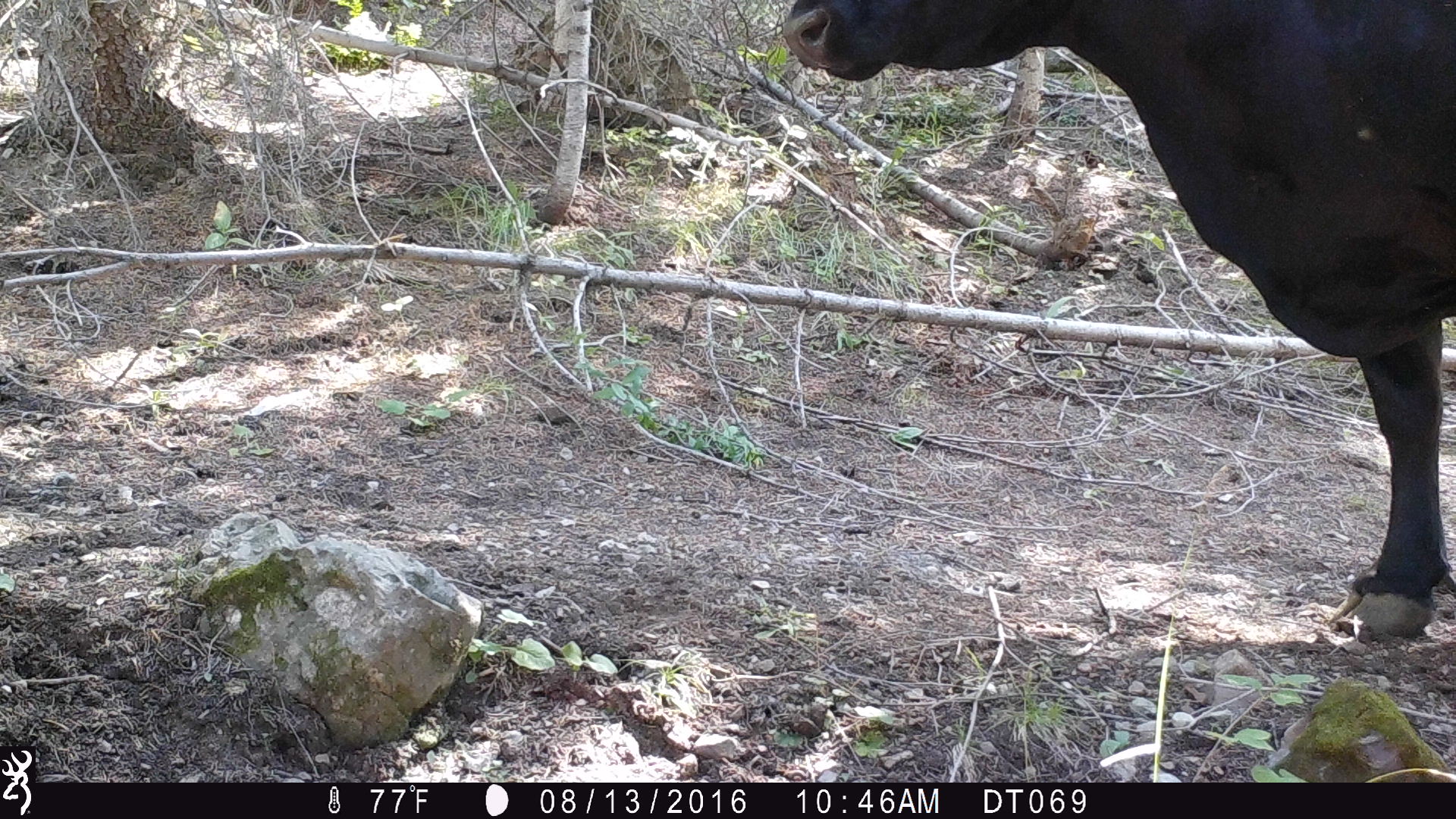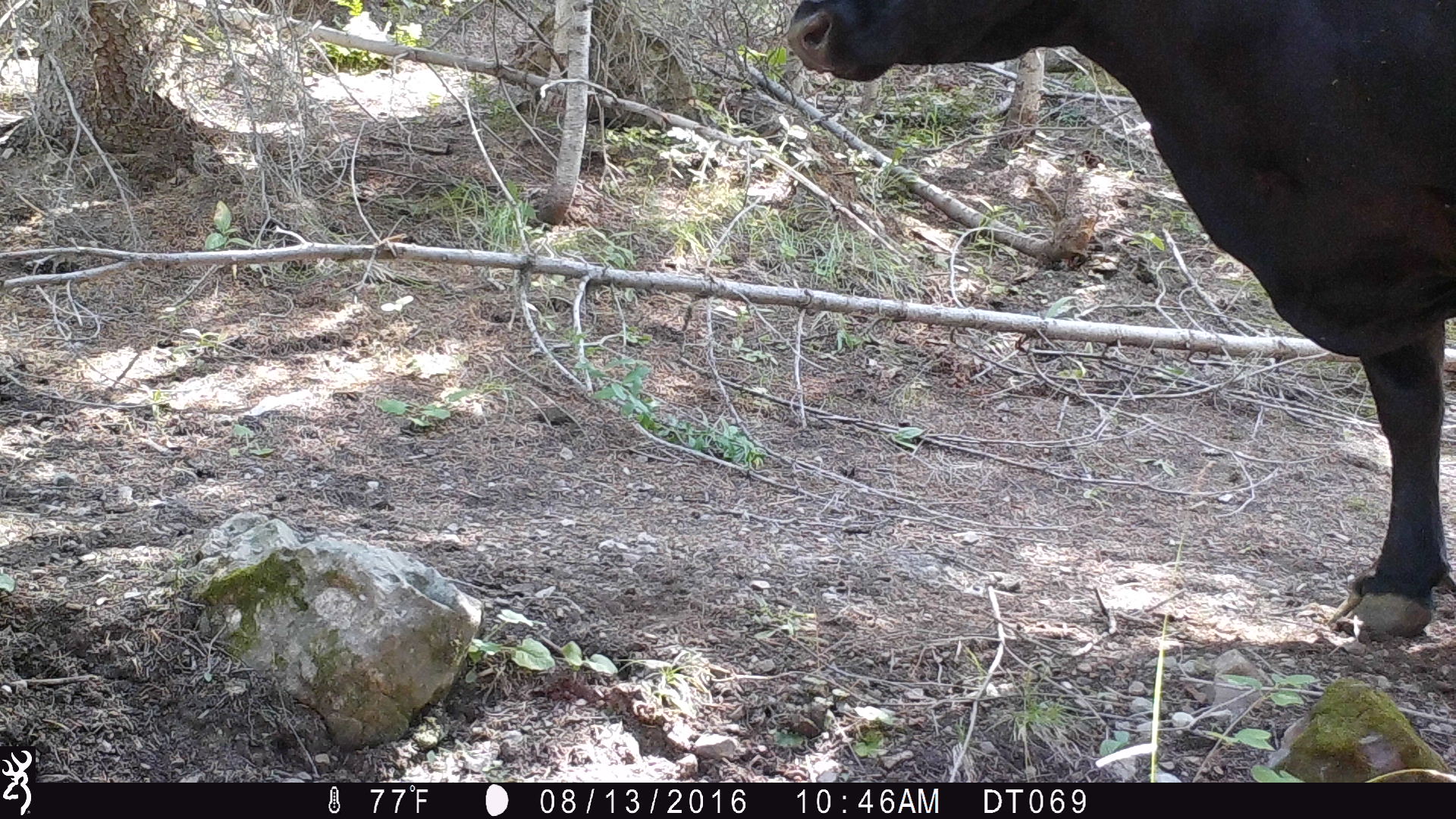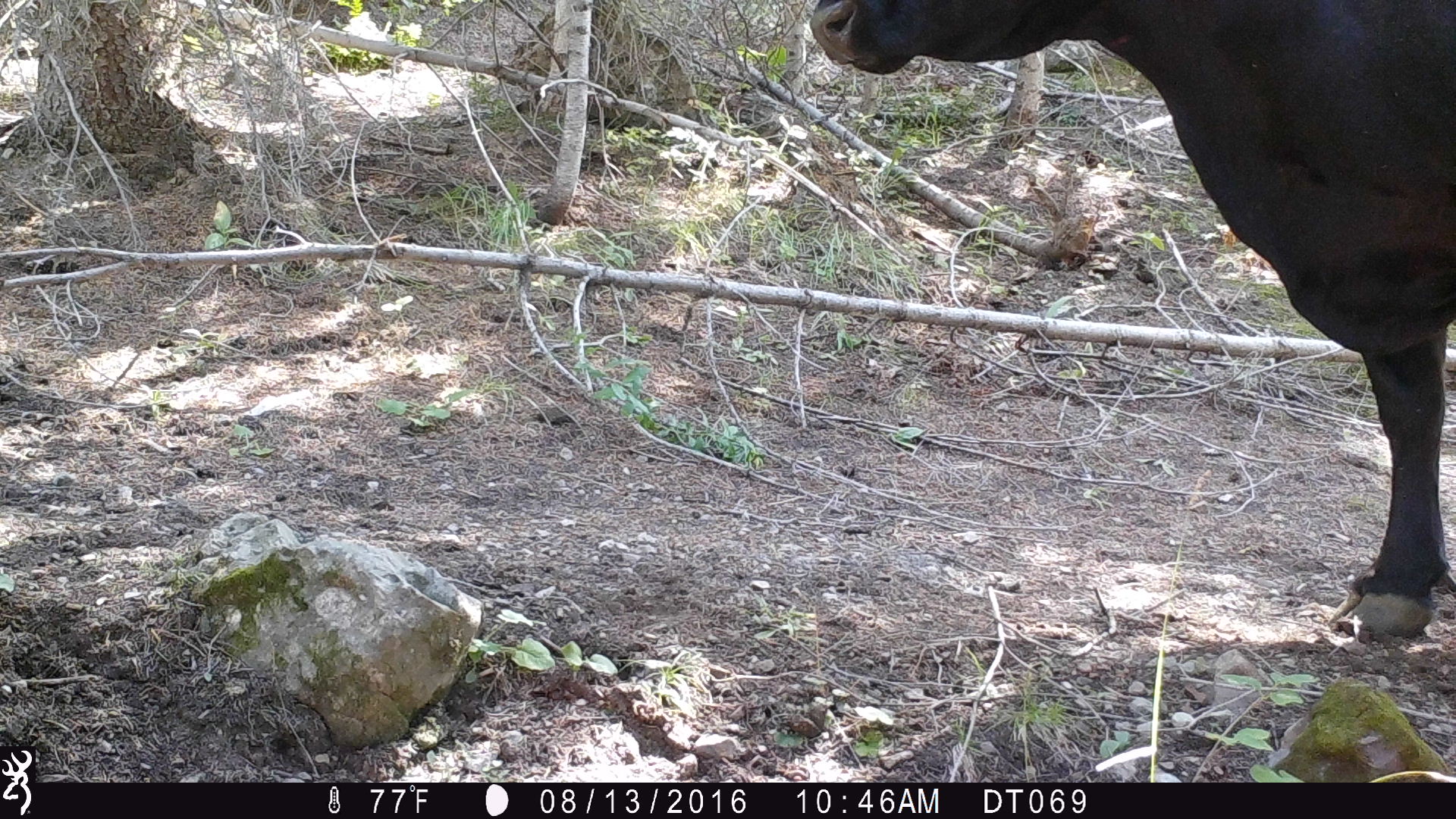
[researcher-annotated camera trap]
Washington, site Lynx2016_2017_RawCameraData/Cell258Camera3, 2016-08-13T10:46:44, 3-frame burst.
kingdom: Animalia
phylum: Chordata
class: Mammalia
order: Artiodactyla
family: Bovidae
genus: Bos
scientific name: Bos taurus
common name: domestic cattle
Domestic cattle (Bos taurus). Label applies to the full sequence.